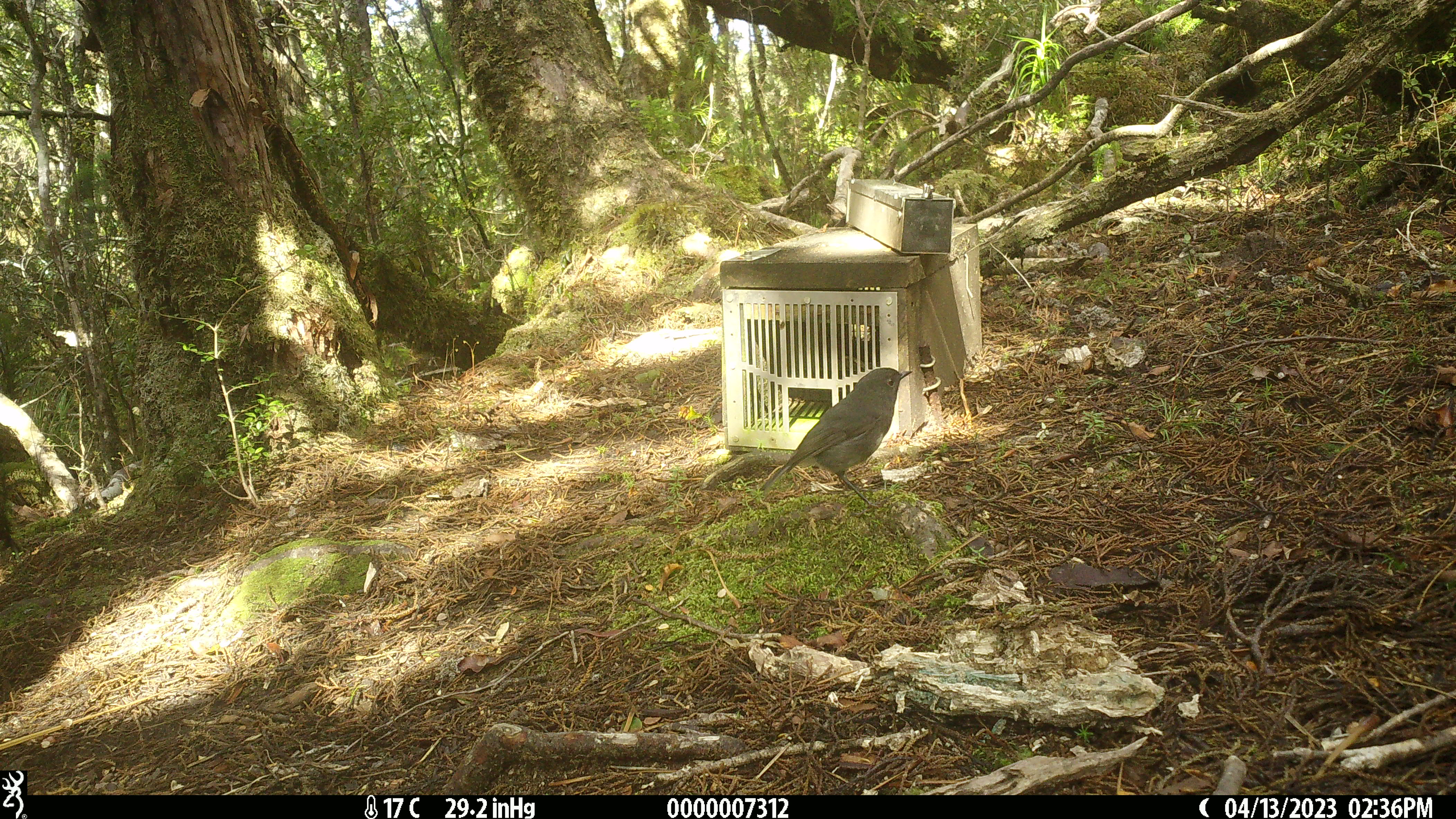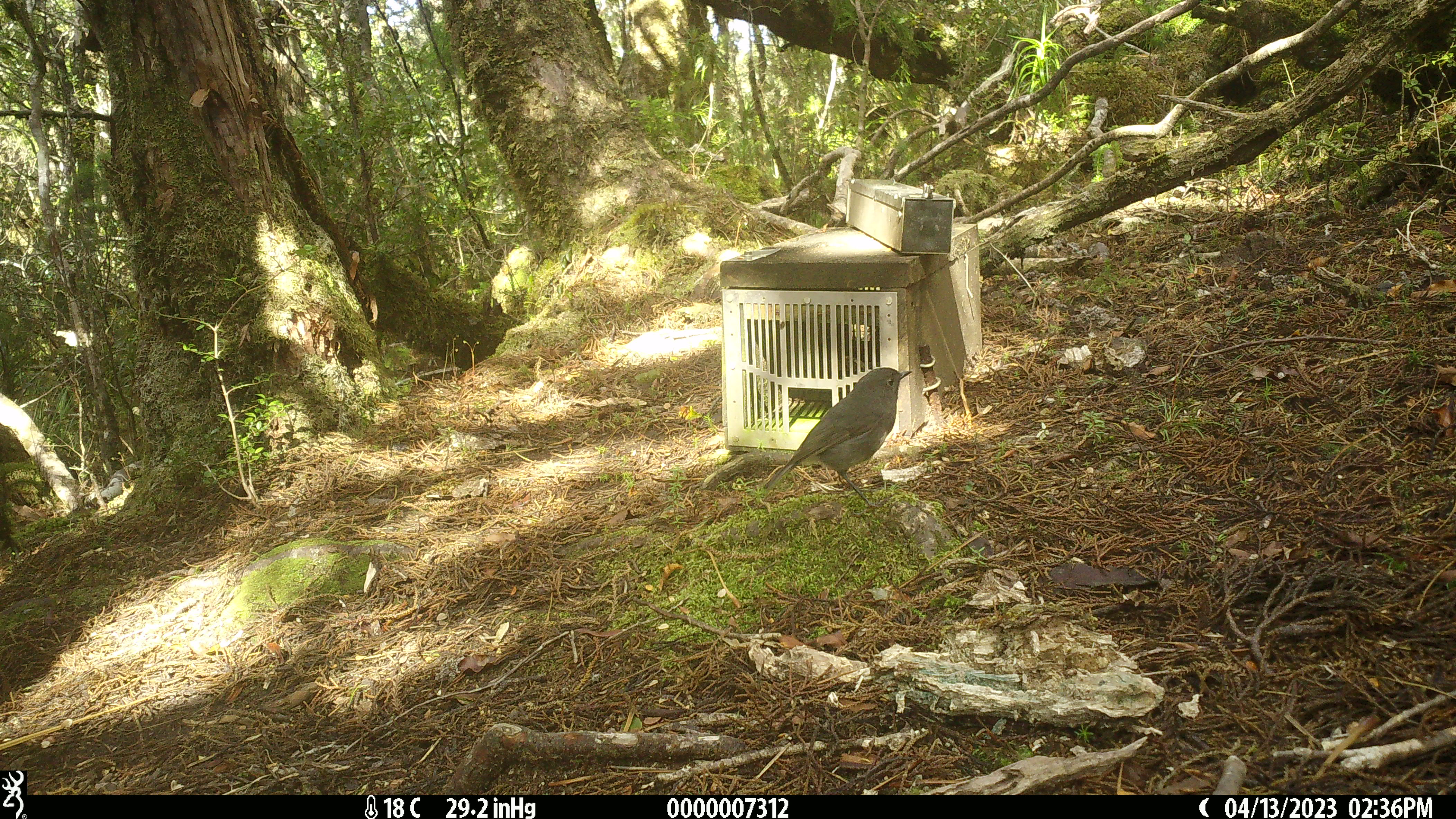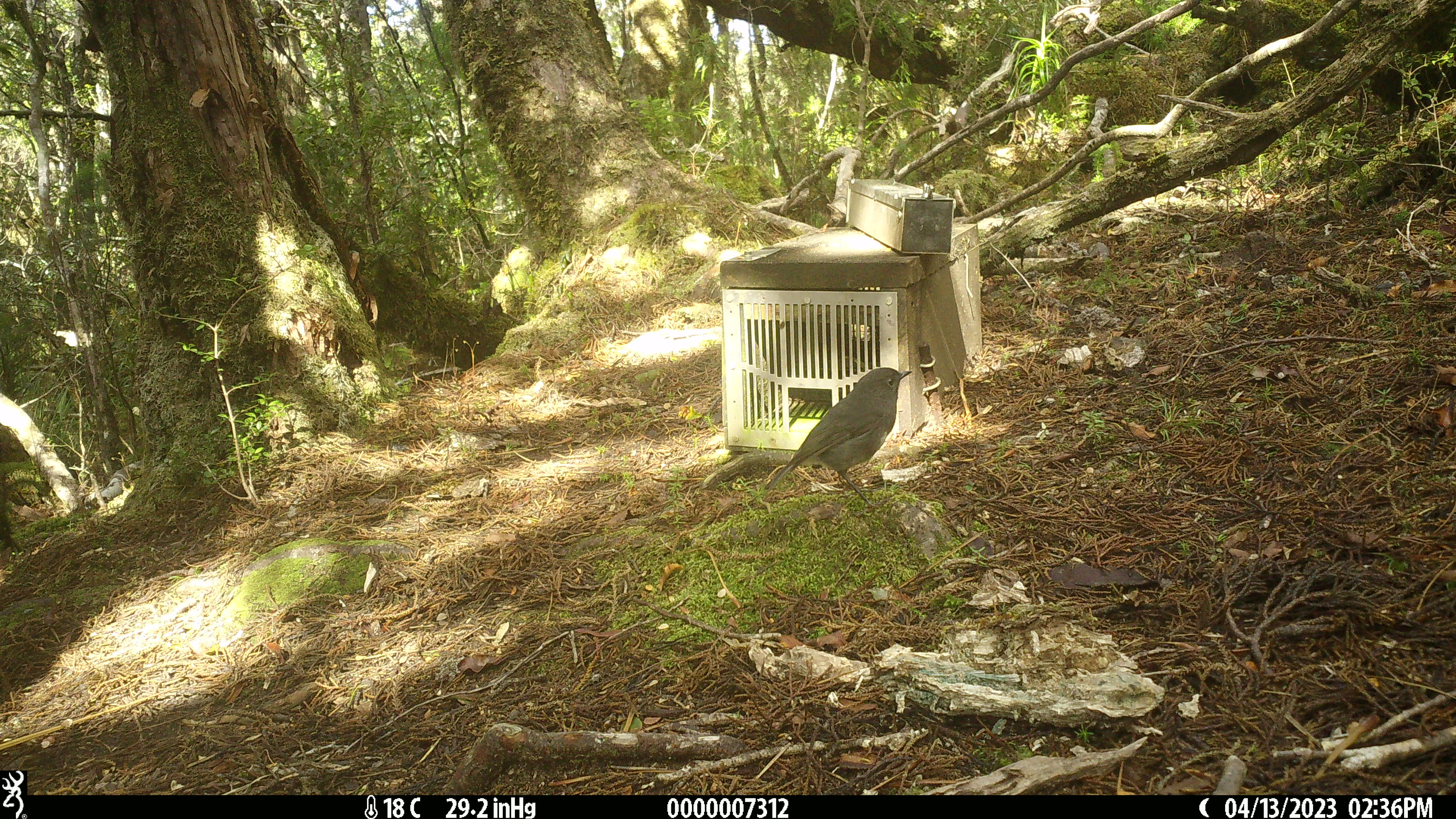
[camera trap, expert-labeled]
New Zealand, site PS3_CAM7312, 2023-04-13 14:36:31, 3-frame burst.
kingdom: Animalia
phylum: Chordata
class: Aves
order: Passeriformes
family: Petroicidae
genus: Petroica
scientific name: Petroica australis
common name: new zealand robin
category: robin